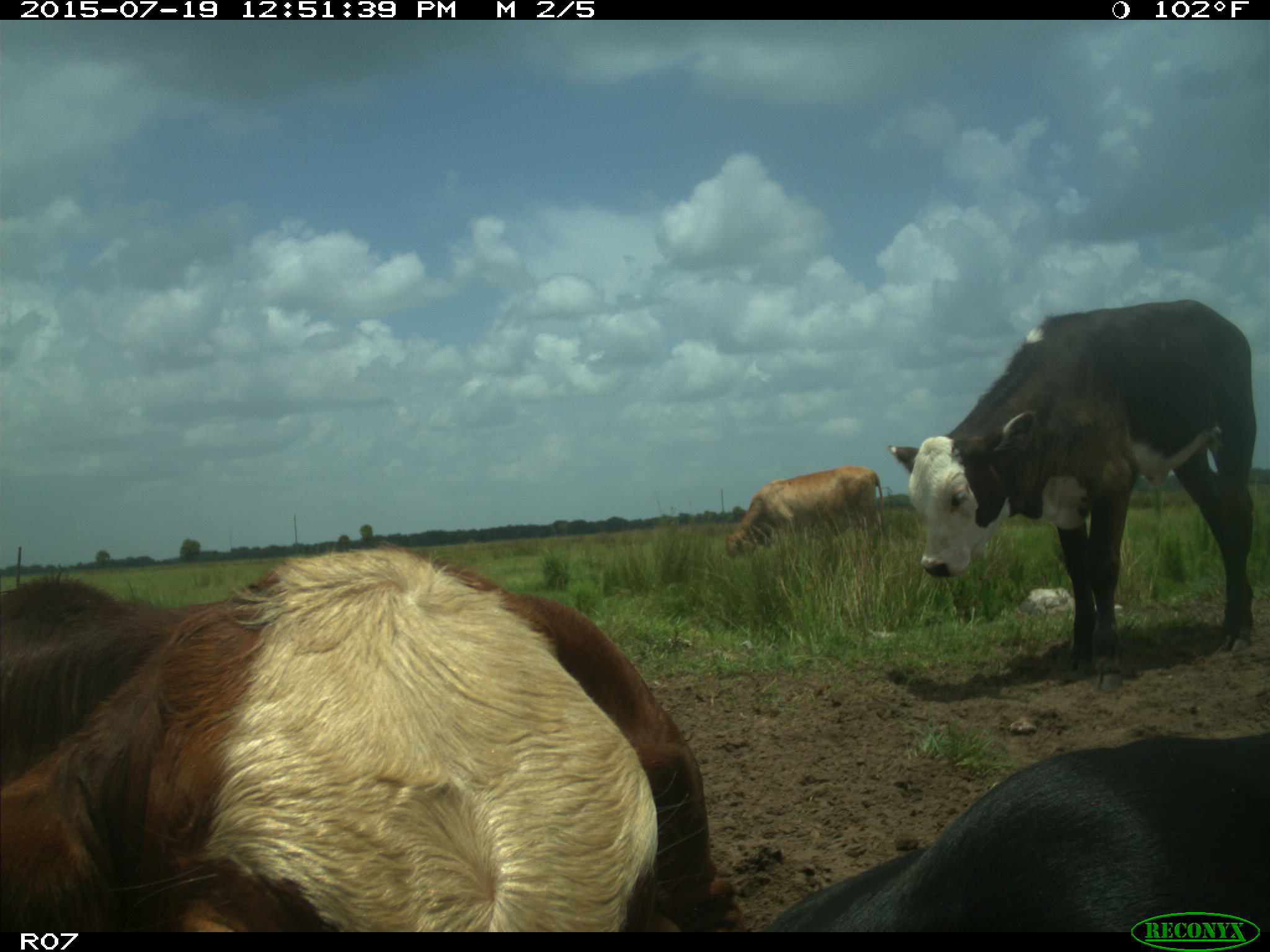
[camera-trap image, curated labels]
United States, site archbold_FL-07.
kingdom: Animalia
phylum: Chordata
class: Mammalia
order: Artiodactyla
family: Bovidae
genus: Bos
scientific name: Bos taurus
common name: domestic cow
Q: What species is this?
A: Bos taurus (domestic cow).